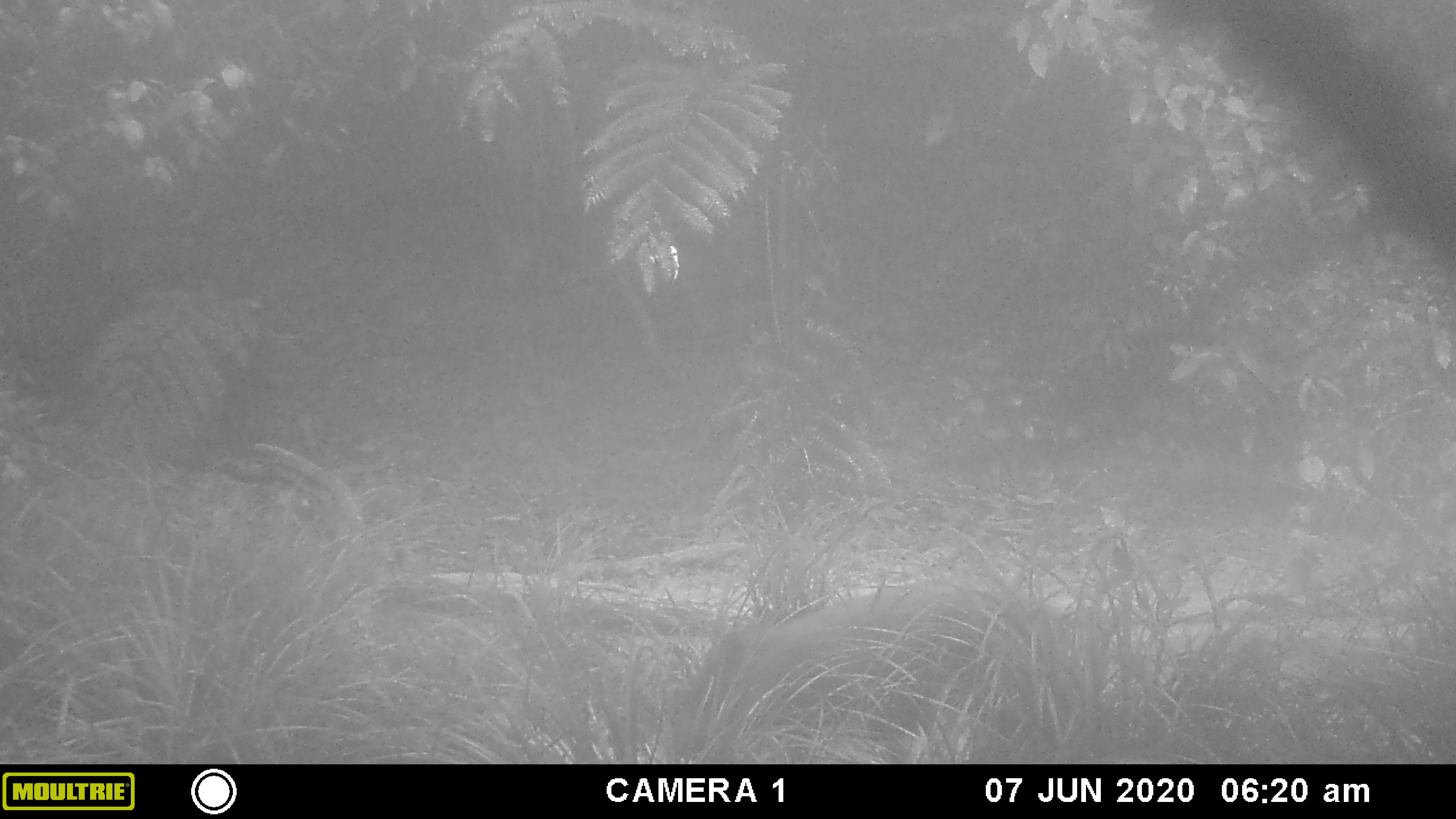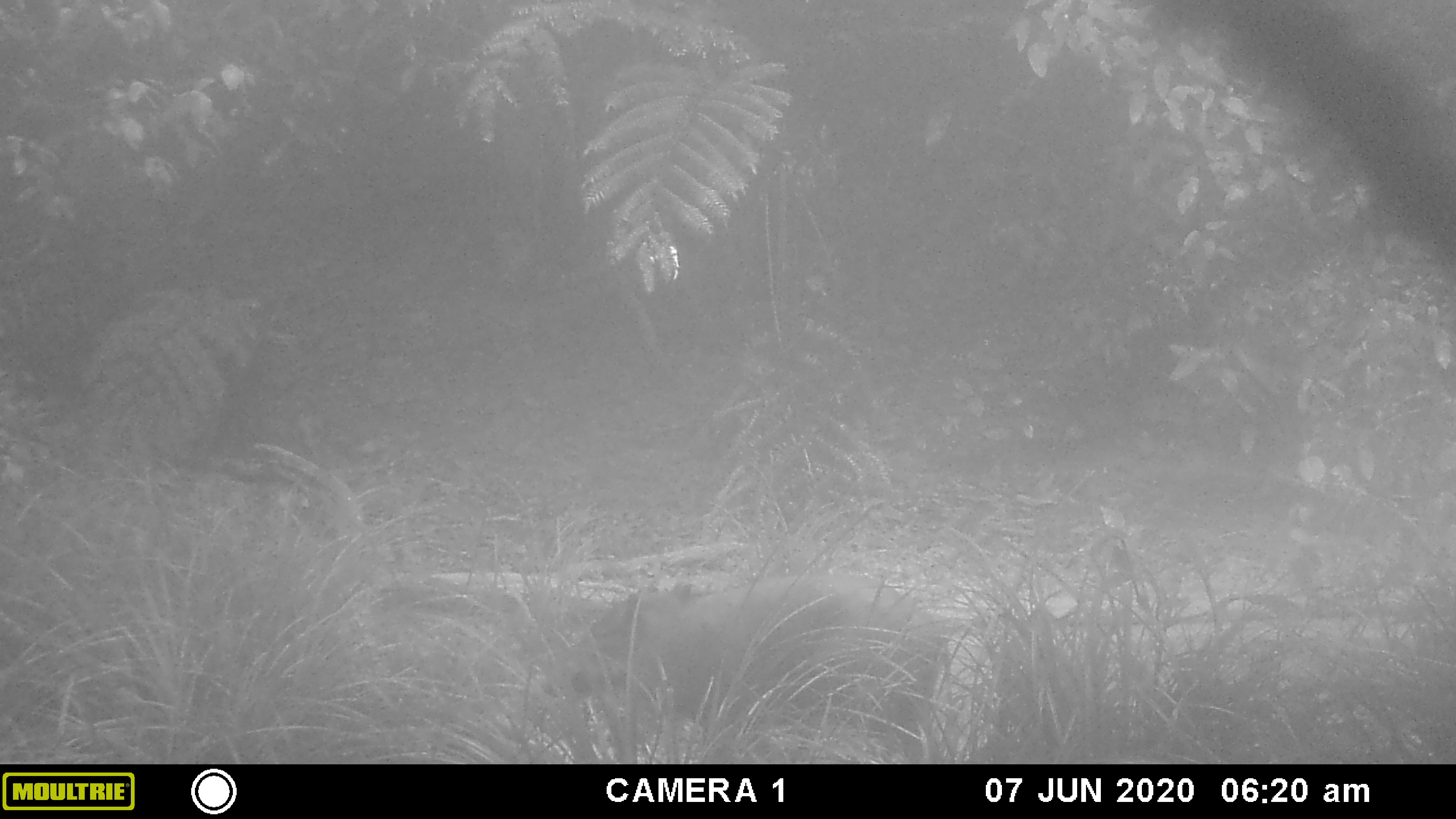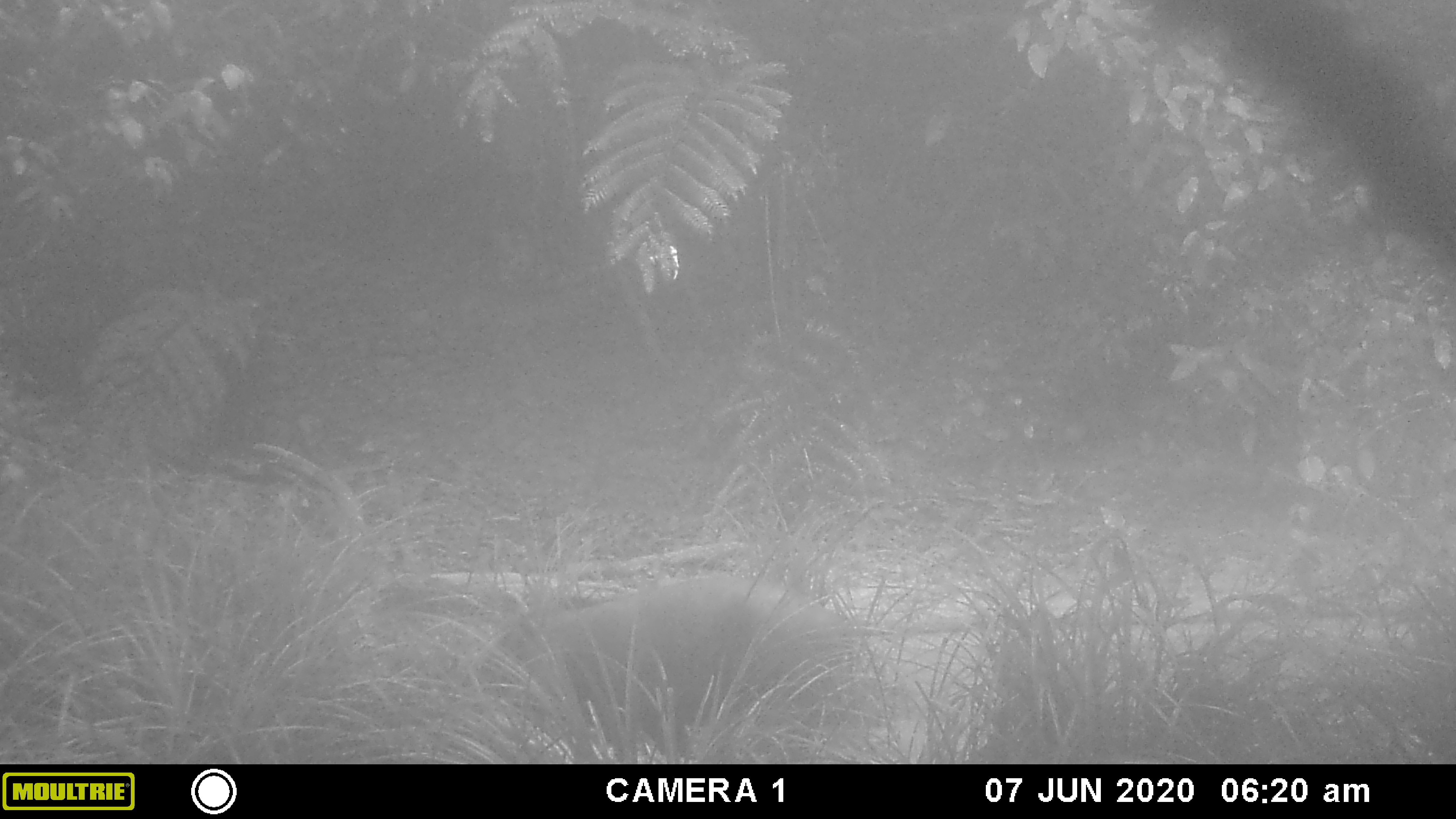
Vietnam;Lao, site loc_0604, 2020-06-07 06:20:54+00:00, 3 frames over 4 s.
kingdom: Animalia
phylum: Chordata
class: Mammalia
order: Artiodactyla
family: Suidae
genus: Sus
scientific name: Sus scrofa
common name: eurasian wild pig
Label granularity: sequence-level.